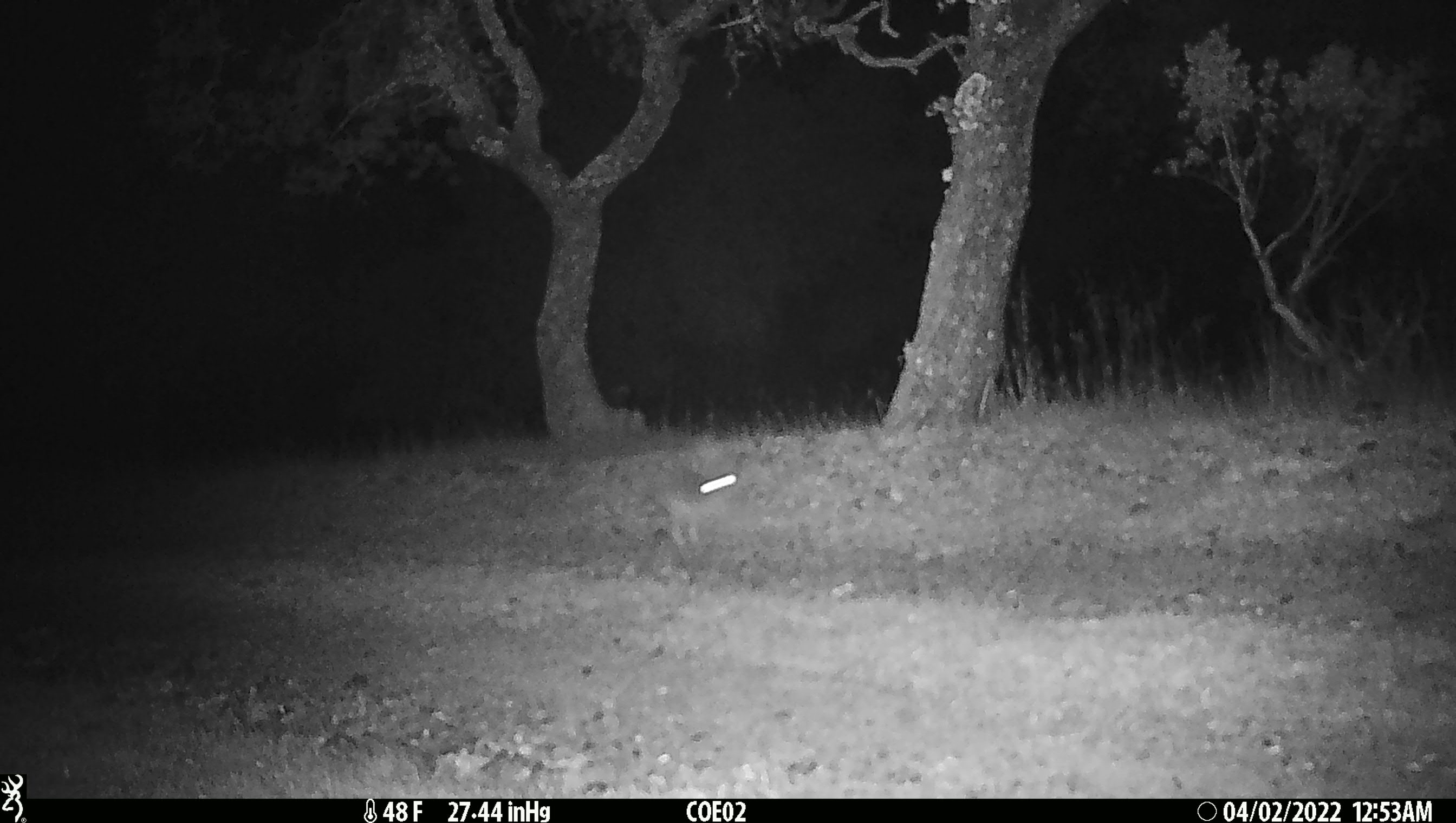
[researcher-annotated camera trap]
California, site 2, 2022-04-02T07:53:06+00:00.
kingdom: Animalia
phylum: Chordata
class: Mammalia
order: Lagomorpha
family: Leporidae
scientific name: Leporidae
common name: rabbit